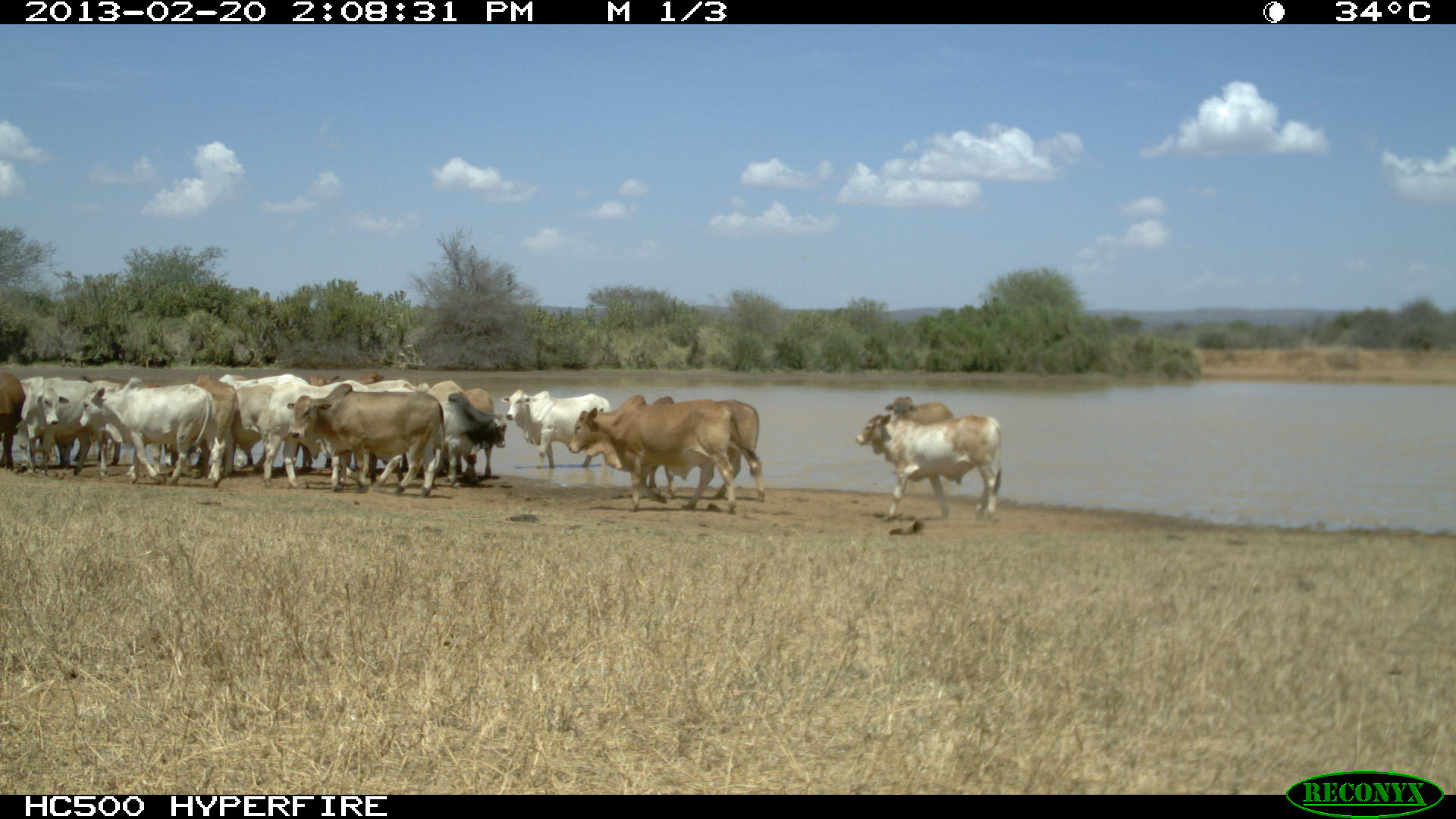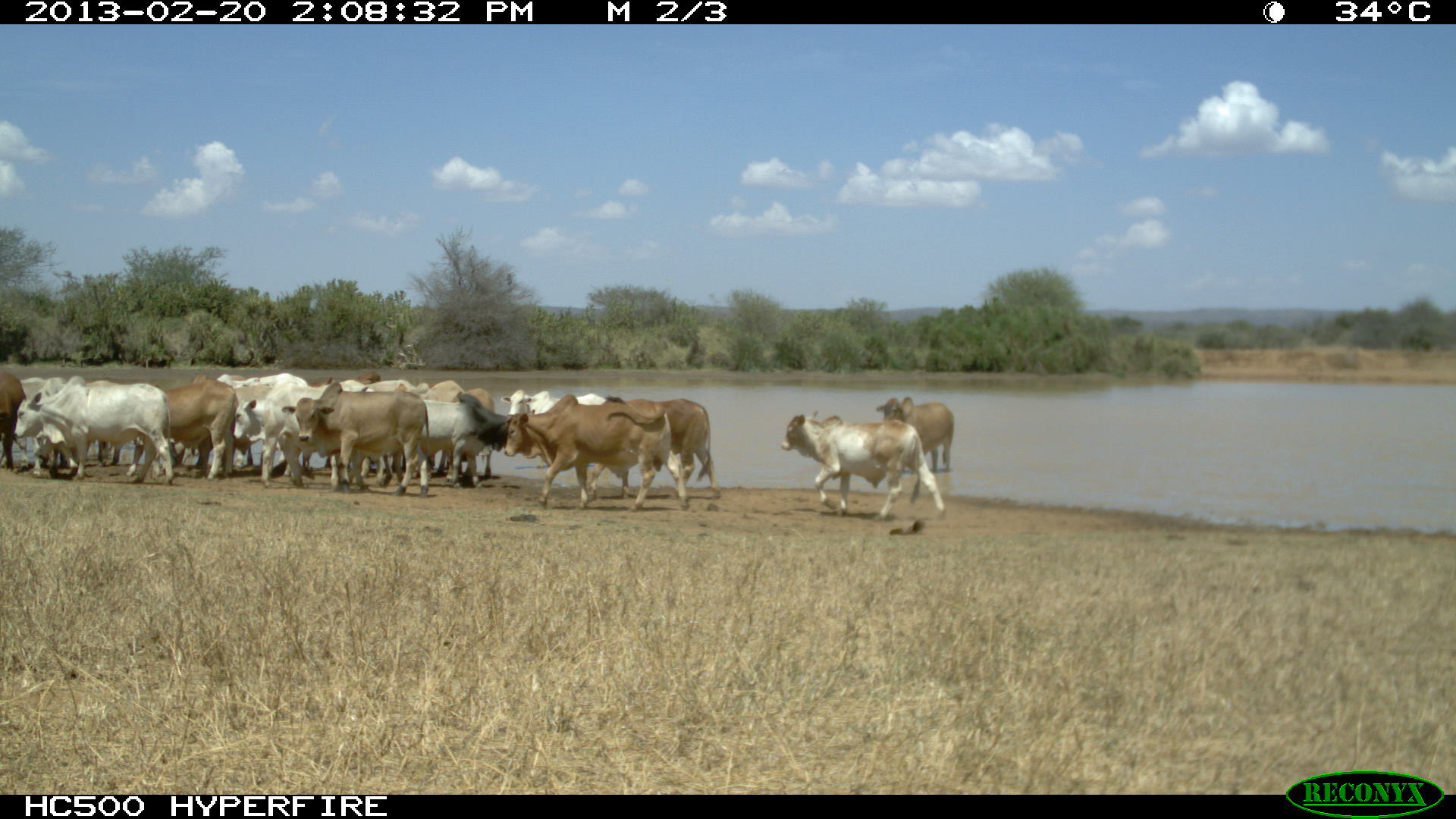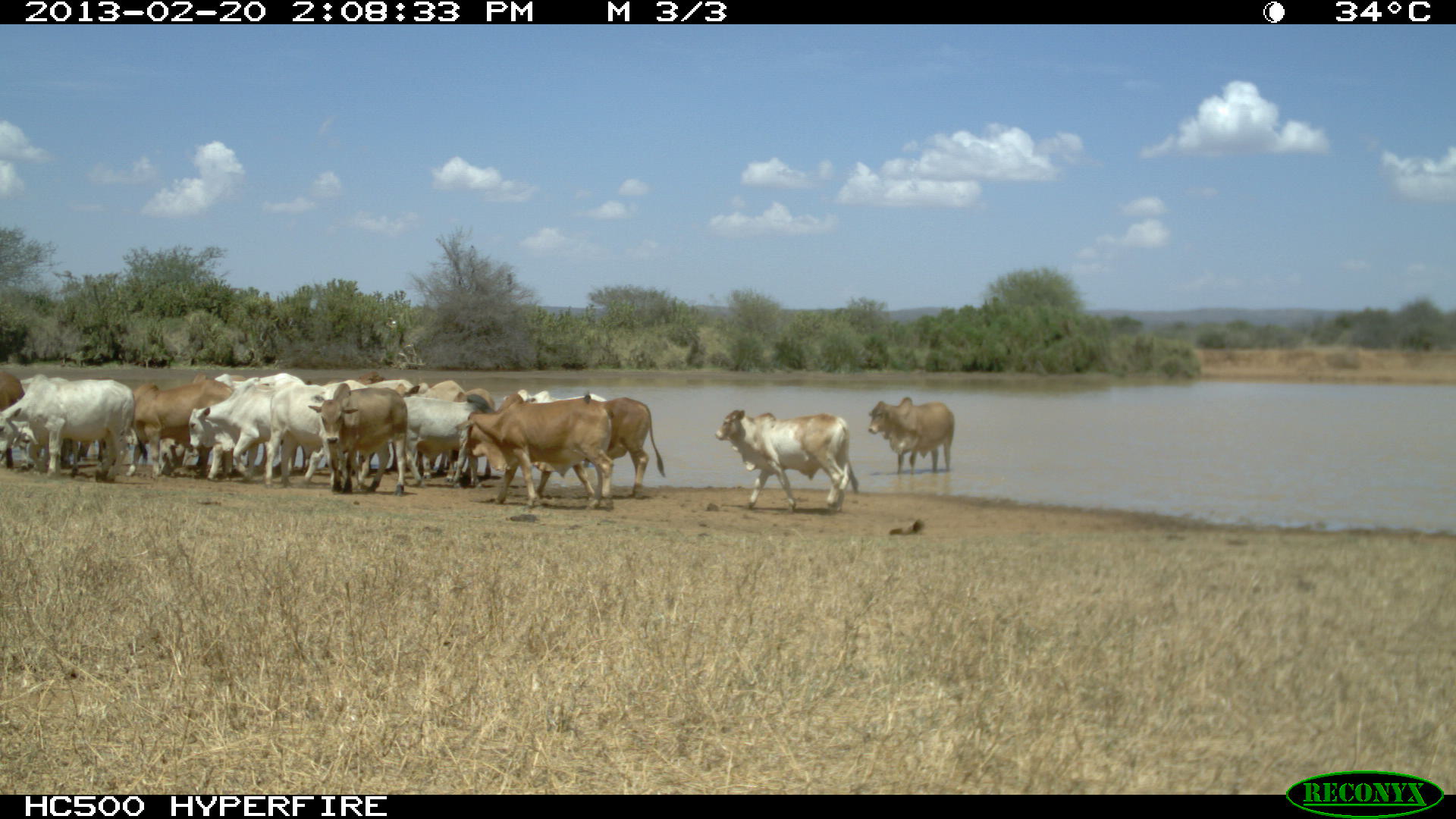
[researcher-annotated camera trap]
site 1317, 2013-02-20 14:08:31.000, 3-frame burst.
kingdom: Animalia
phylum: Chordata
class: Mammalia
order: Artiodactyla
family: Bovidae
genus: Bos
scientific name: Bos taurus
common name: domestic cattle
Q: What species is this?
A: Bos taurus (domestic cattle).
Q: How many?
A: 17.